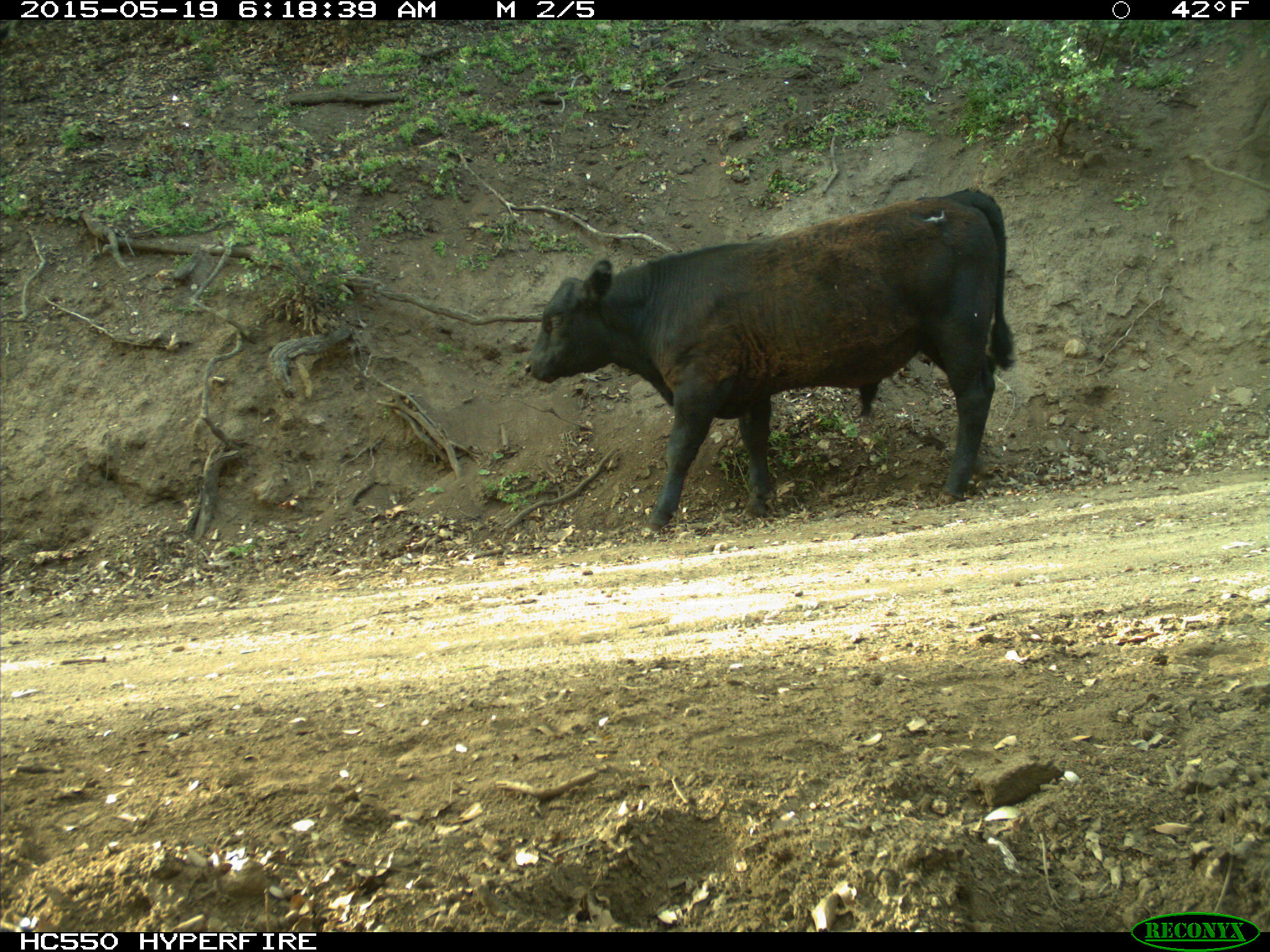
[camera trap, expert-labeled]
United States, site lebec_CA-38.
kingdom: Animalia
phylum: Chordata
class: Mammalia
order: Artiodactyla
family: Bovidae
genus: Bos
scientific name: Bos taurus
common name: domestic cow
Bos taurus (domestic cow).